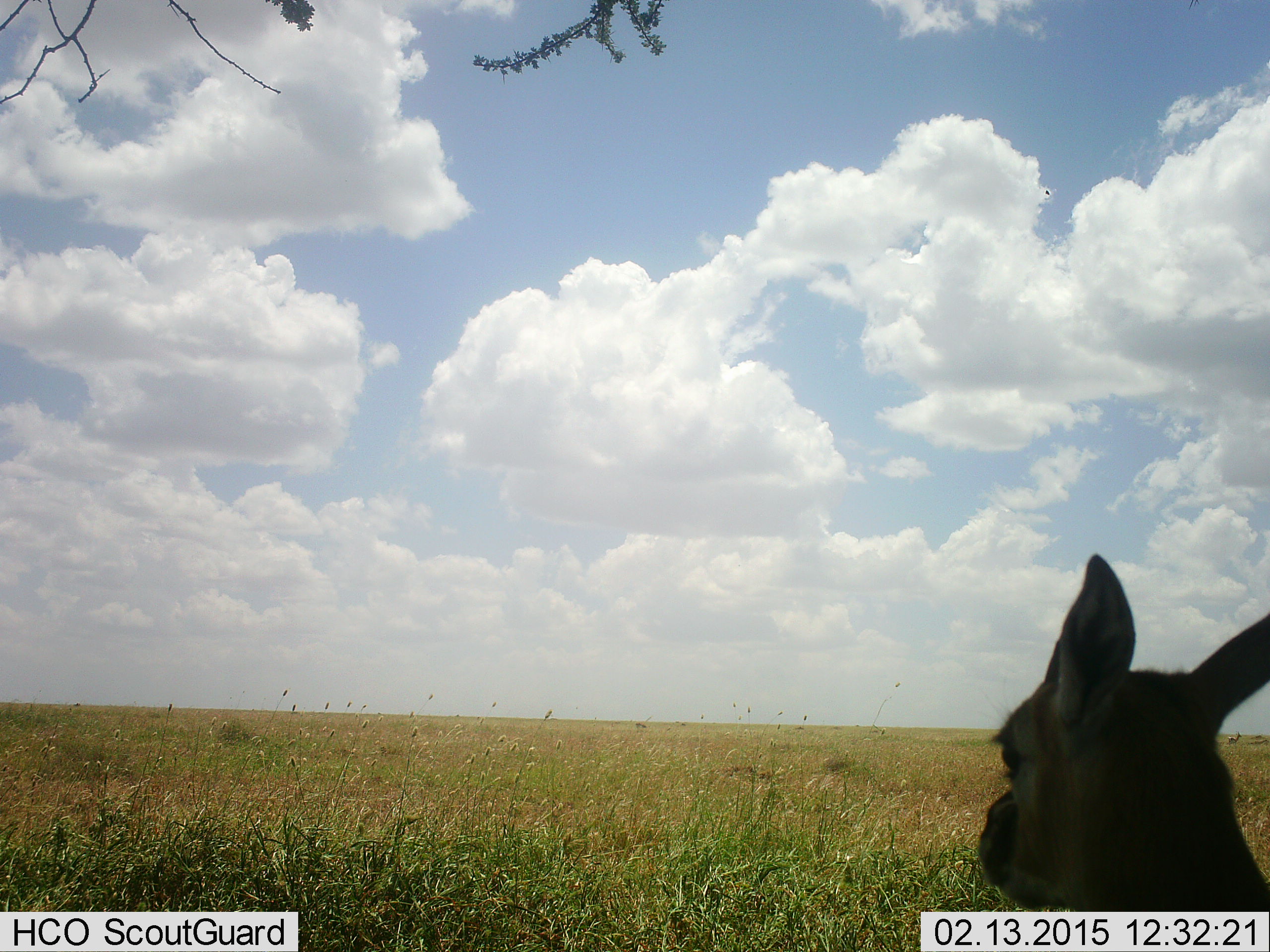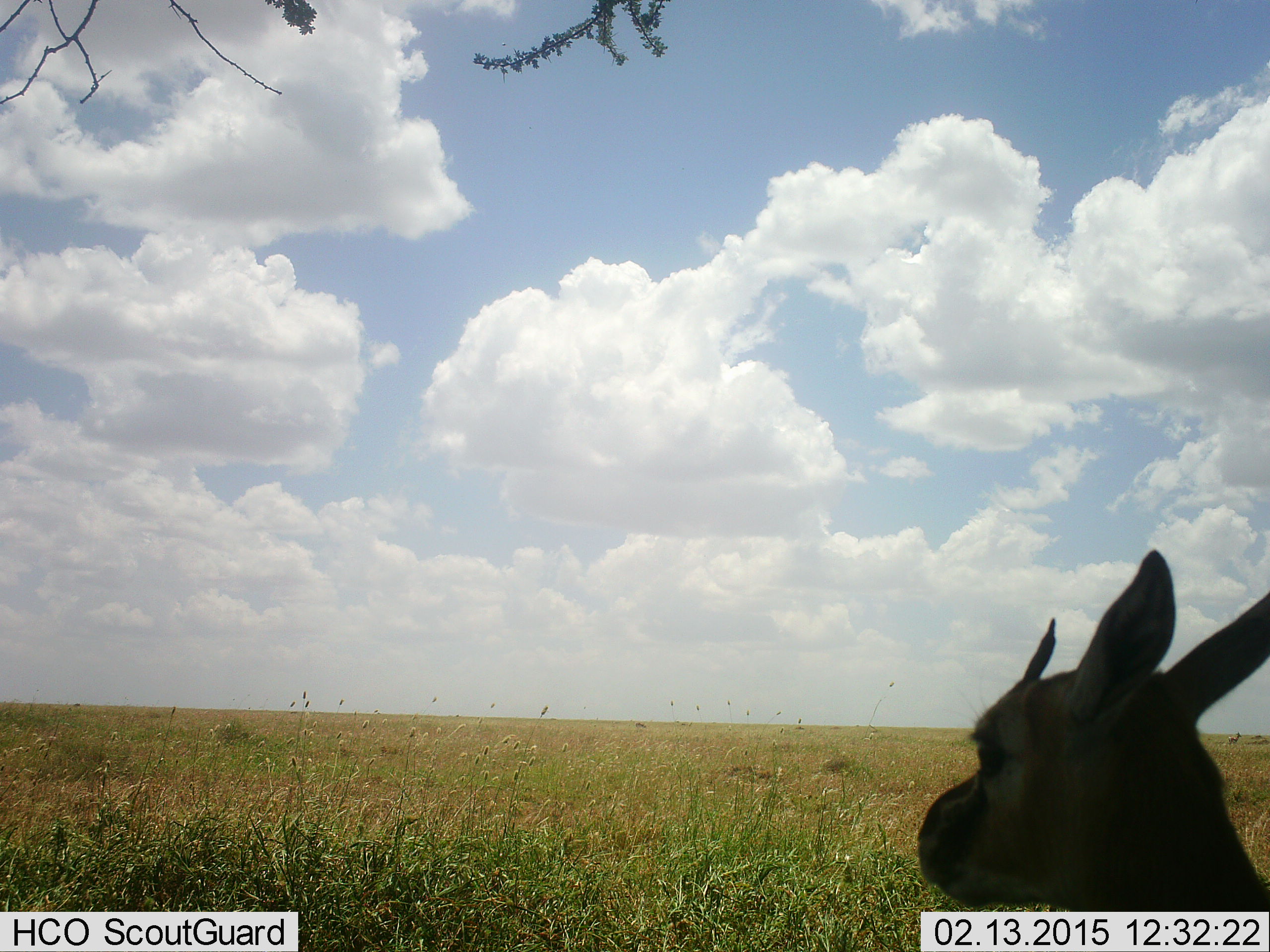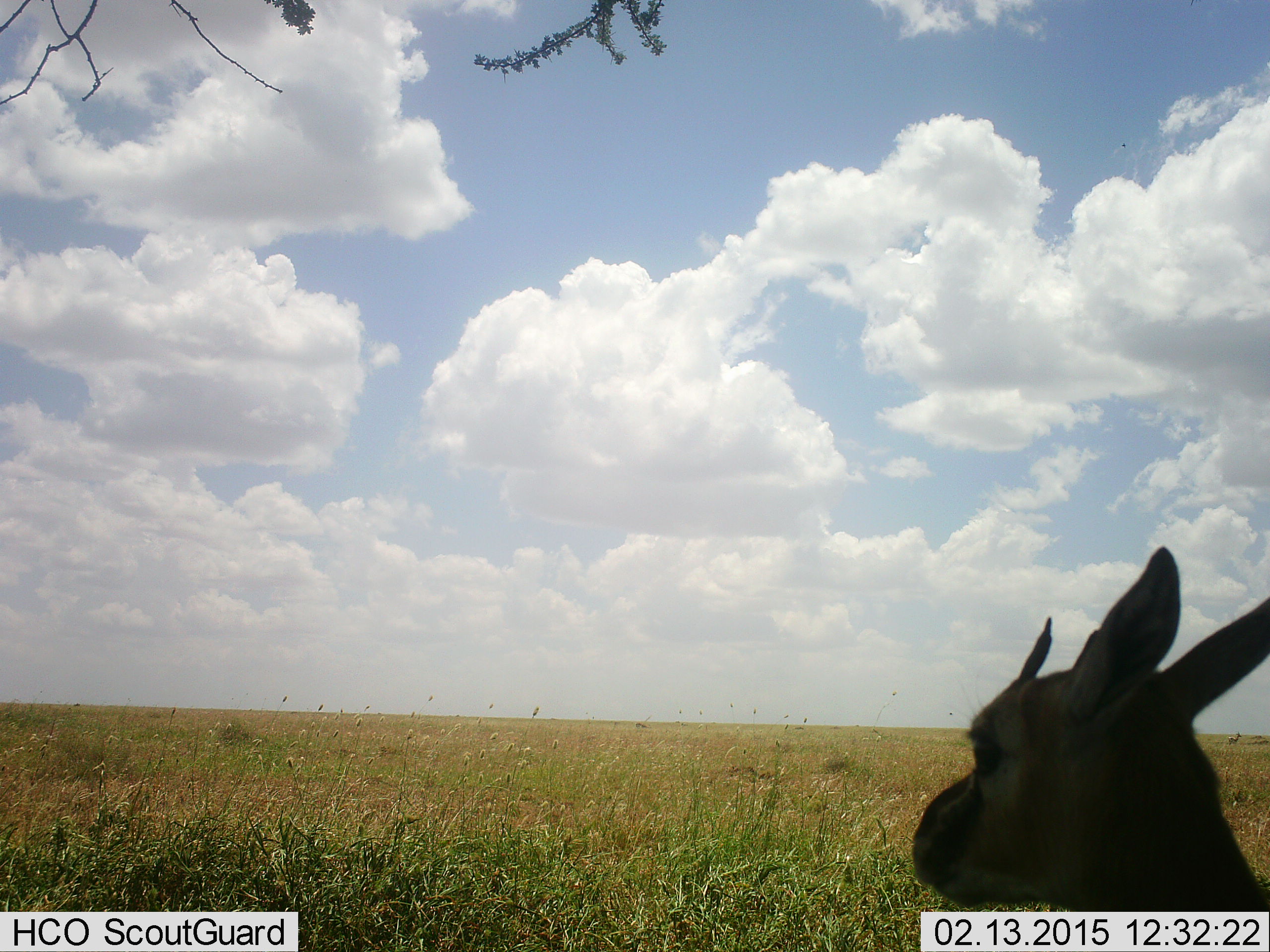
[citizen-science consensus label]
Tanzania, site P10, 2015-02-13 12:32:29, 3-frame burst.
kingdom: Animalia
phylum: Chordata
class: Mammalia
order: Artiodactyla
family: Bovidae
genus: Eudorcas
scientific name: Eudorcas thomsonii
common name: thomson's gazelle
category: gazellethomsons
Gazellethomsons (thomson's gazelle) (Eudorcas thomsonii), count 1. Behavior (volunteer vote fractions): standing 70%, resting 20%, moving 10%, interacting 0%. Young present (vote fraction): 10%. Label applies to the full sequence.